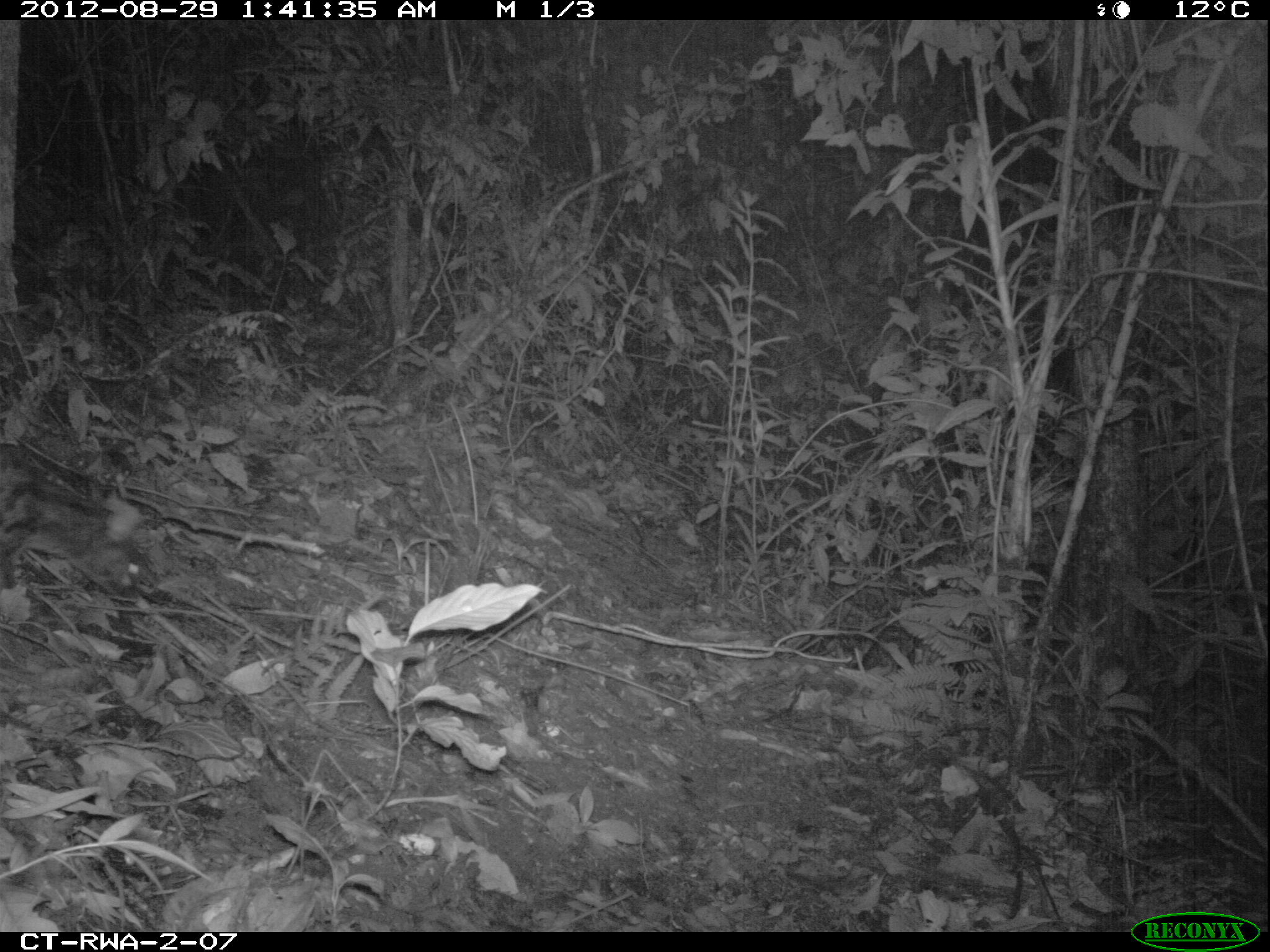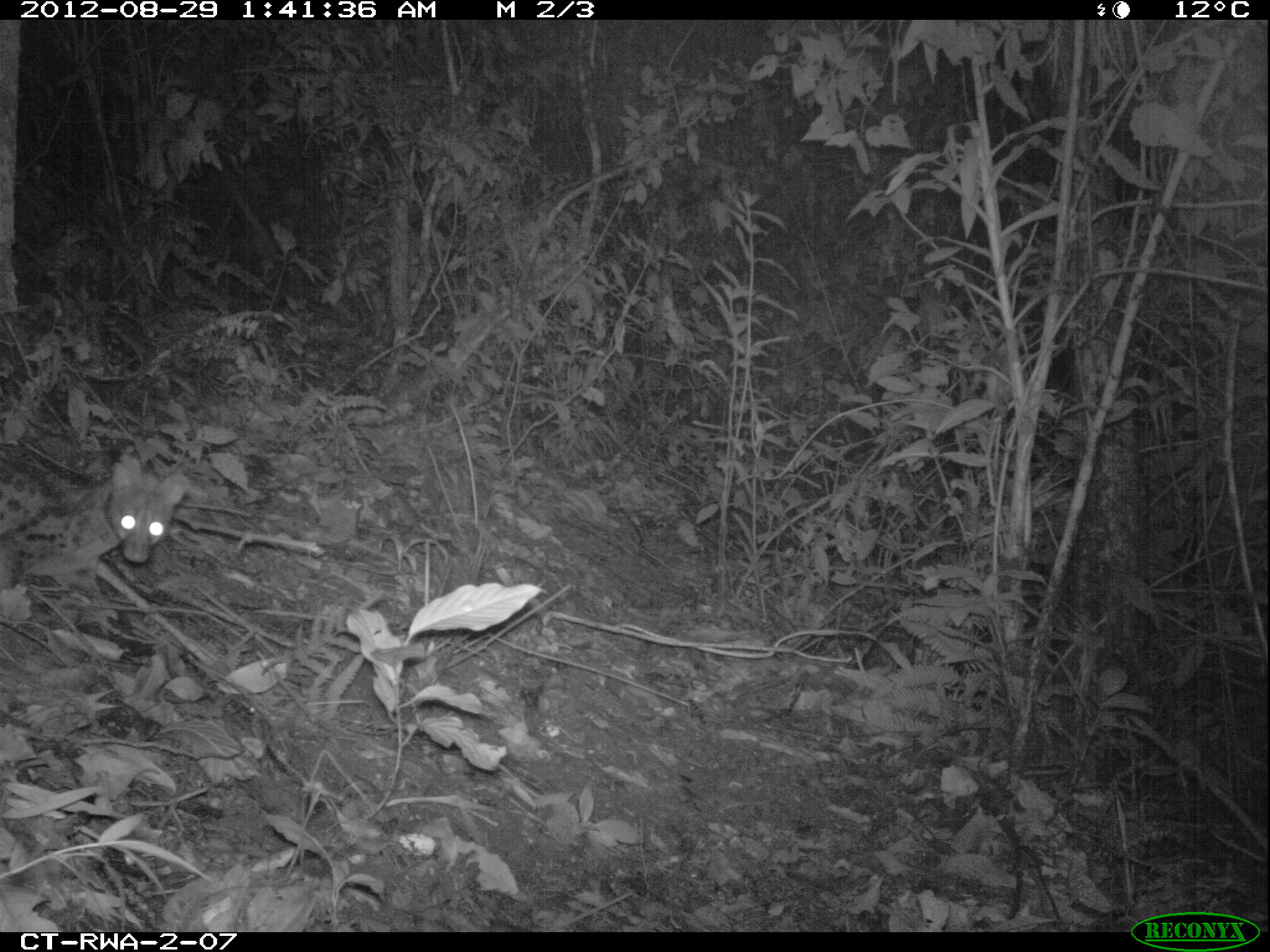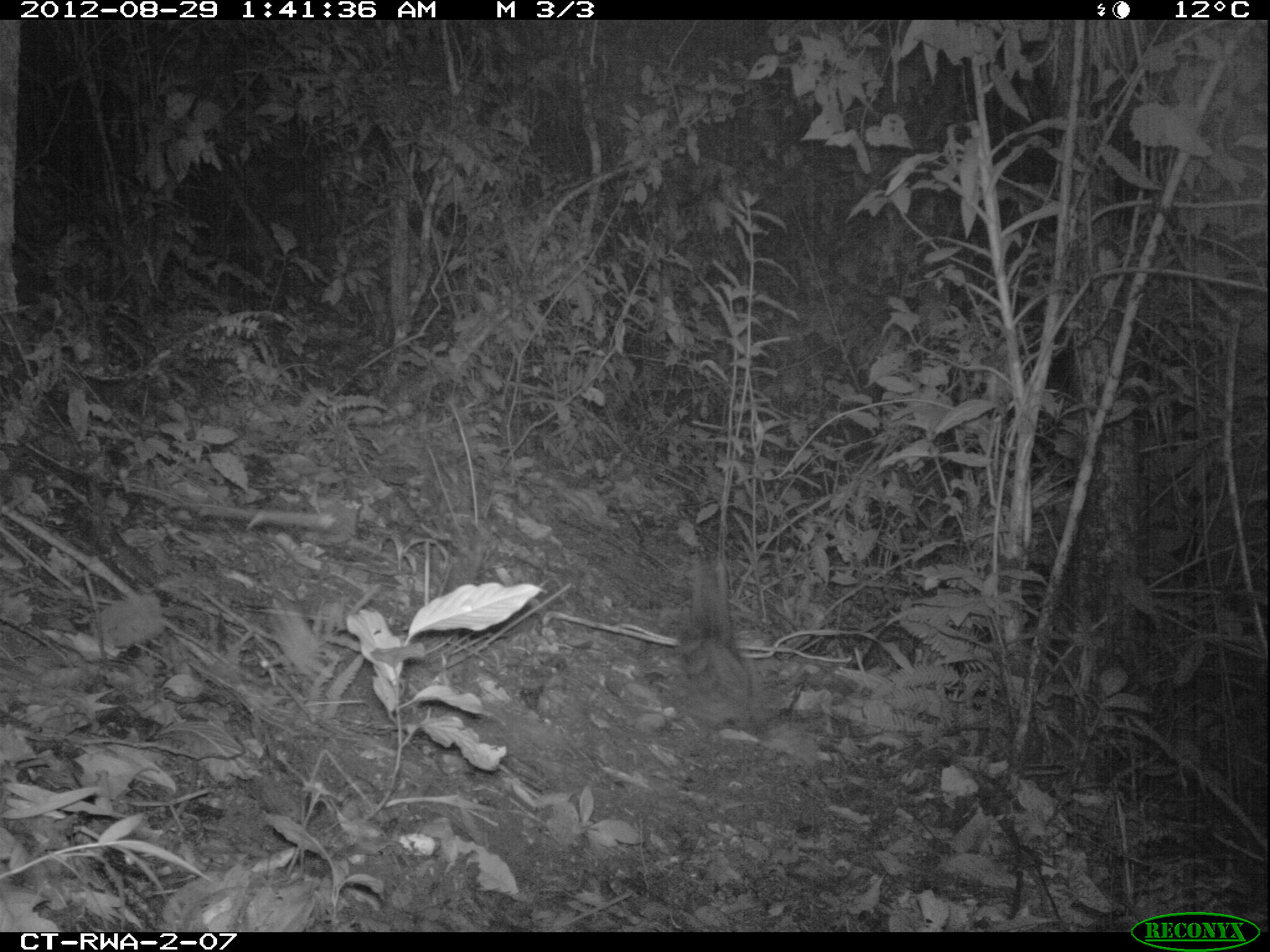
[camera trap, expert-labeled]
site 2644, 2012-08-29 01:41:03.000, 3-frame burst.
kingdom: Animalia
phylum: Chordata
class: Mammalia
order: Carnivora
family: Viverridae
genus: Genetta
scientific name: Genetta tigrina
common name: cape genet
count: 1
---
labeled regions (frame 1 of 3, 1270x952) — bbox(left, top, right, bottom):
genetta tigrina: bbox(0, 445, 146, 597)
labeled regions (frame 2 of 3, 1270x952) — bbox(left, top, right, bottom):
genetta tigrina: bbox(0, 443, 188, 594)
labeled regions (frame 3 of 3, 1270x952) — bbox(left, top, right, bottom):
genetta tigrina: bbox(675, 549, 757, 722)